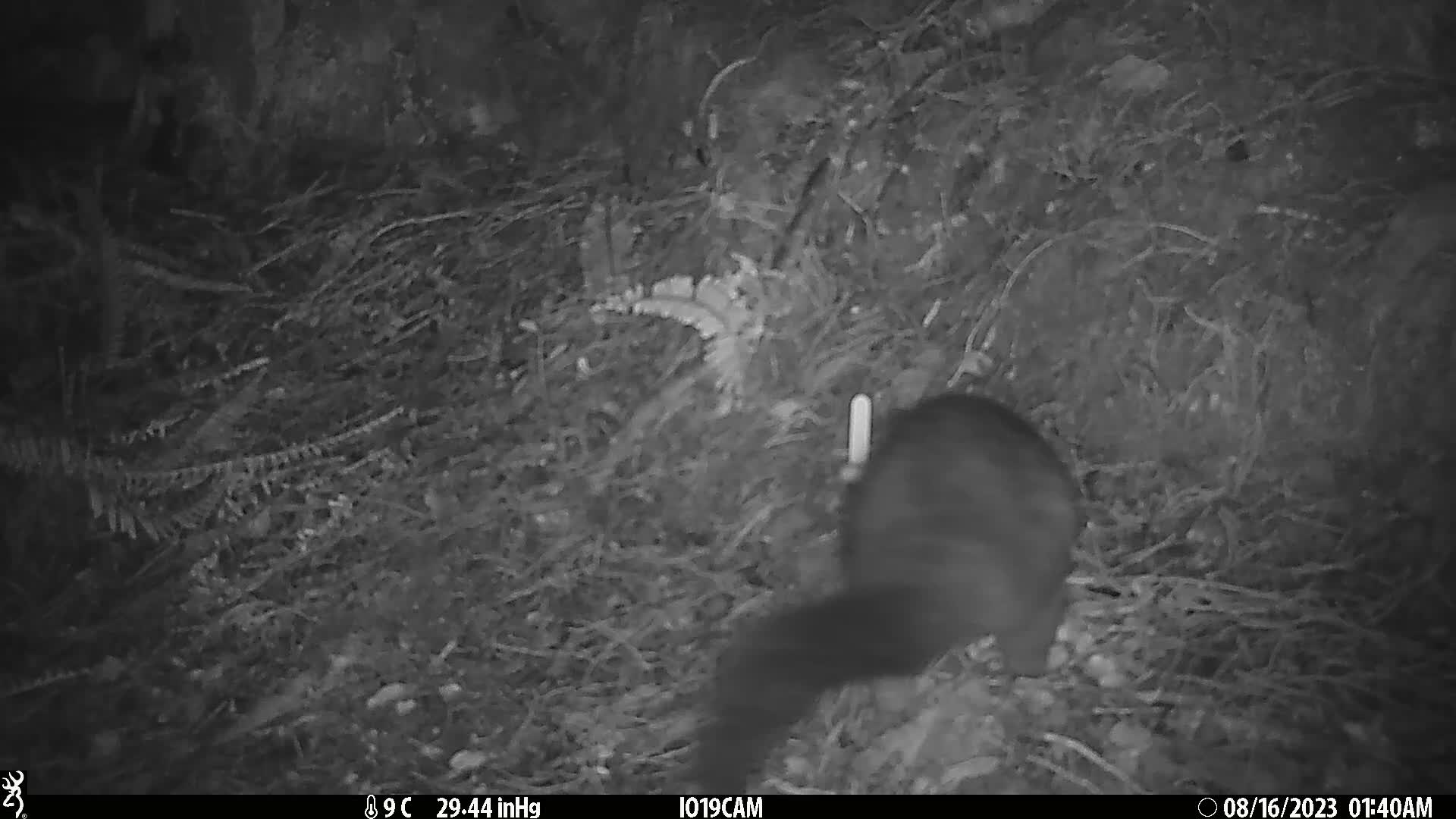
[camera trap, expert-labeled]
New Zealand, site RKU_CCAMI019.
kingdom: Animalia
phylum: Chordata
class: Mammalia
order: Diprotodontia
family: Phalangeridae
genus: Trichosurus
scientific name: Trichosurus vulpecula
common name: common brushtail possum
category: possum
Possum (common brushtail possum) (Trichosurus vulpecula).